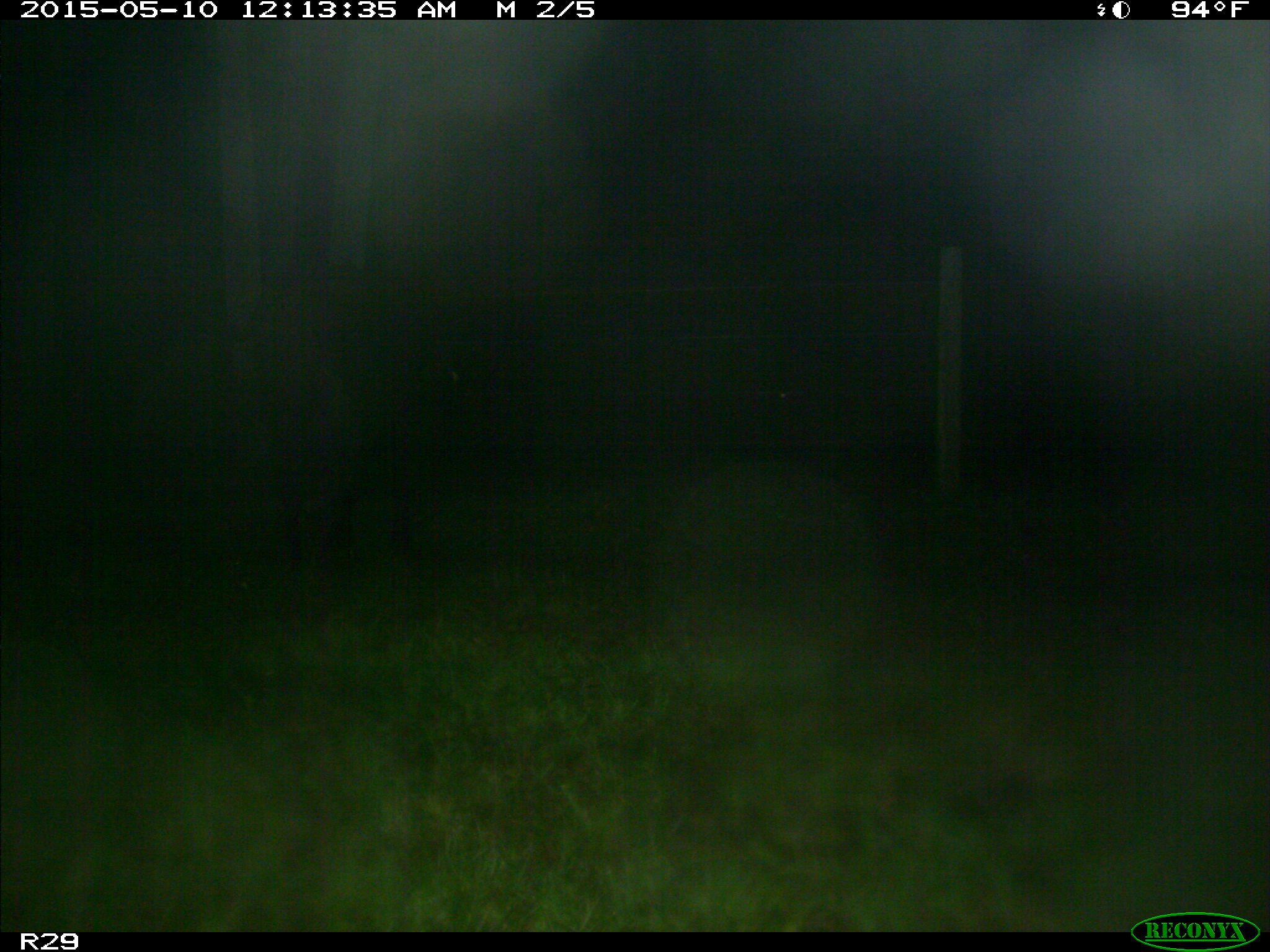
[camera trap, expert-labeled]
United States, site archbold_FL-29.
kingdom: Animalia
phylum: Chordata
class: Mammalia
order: Artiodactyla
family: Bovidae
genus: Bos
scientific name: Bos taurus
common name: domestic cow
Bos taurus (domestic cow).